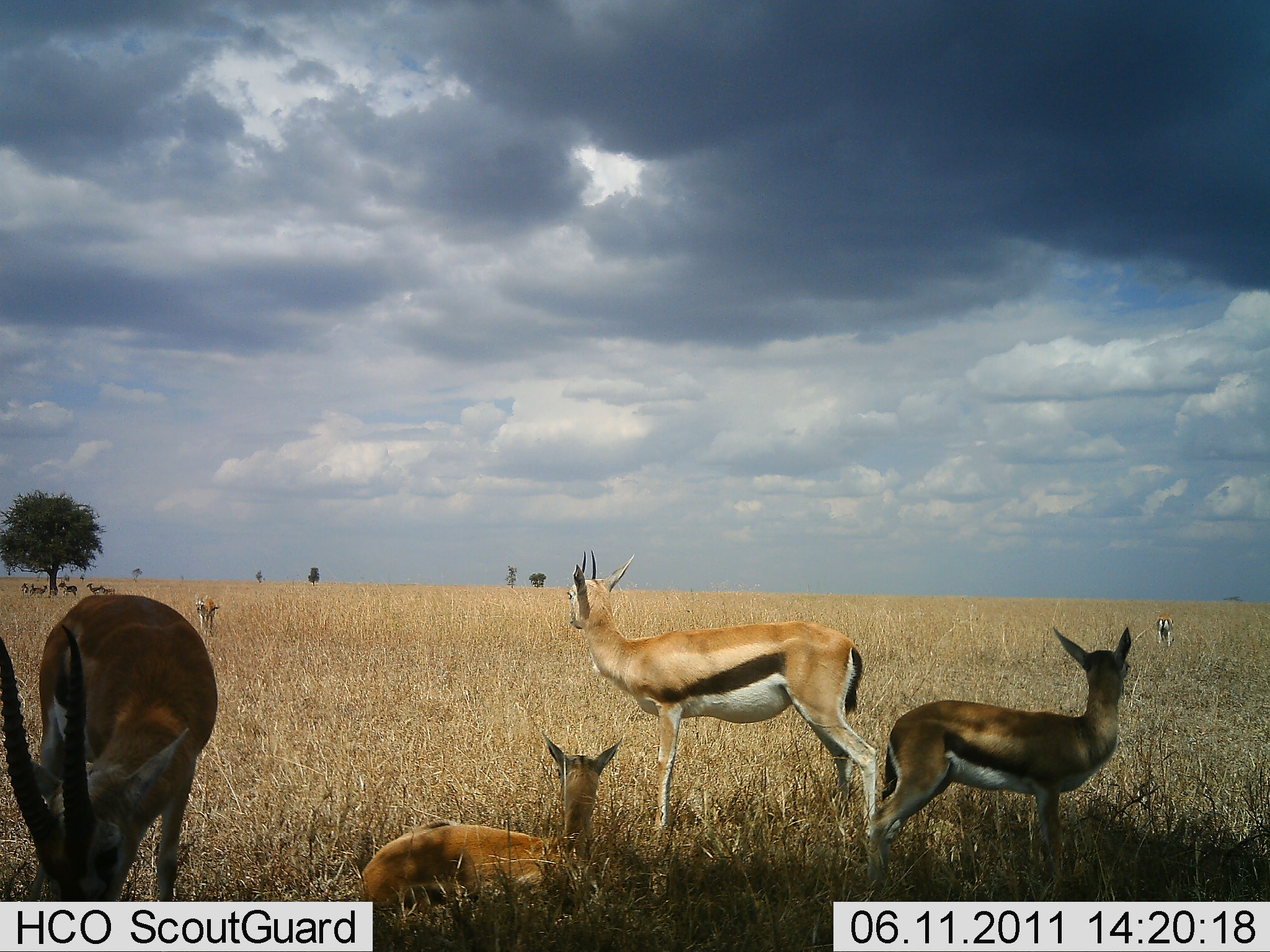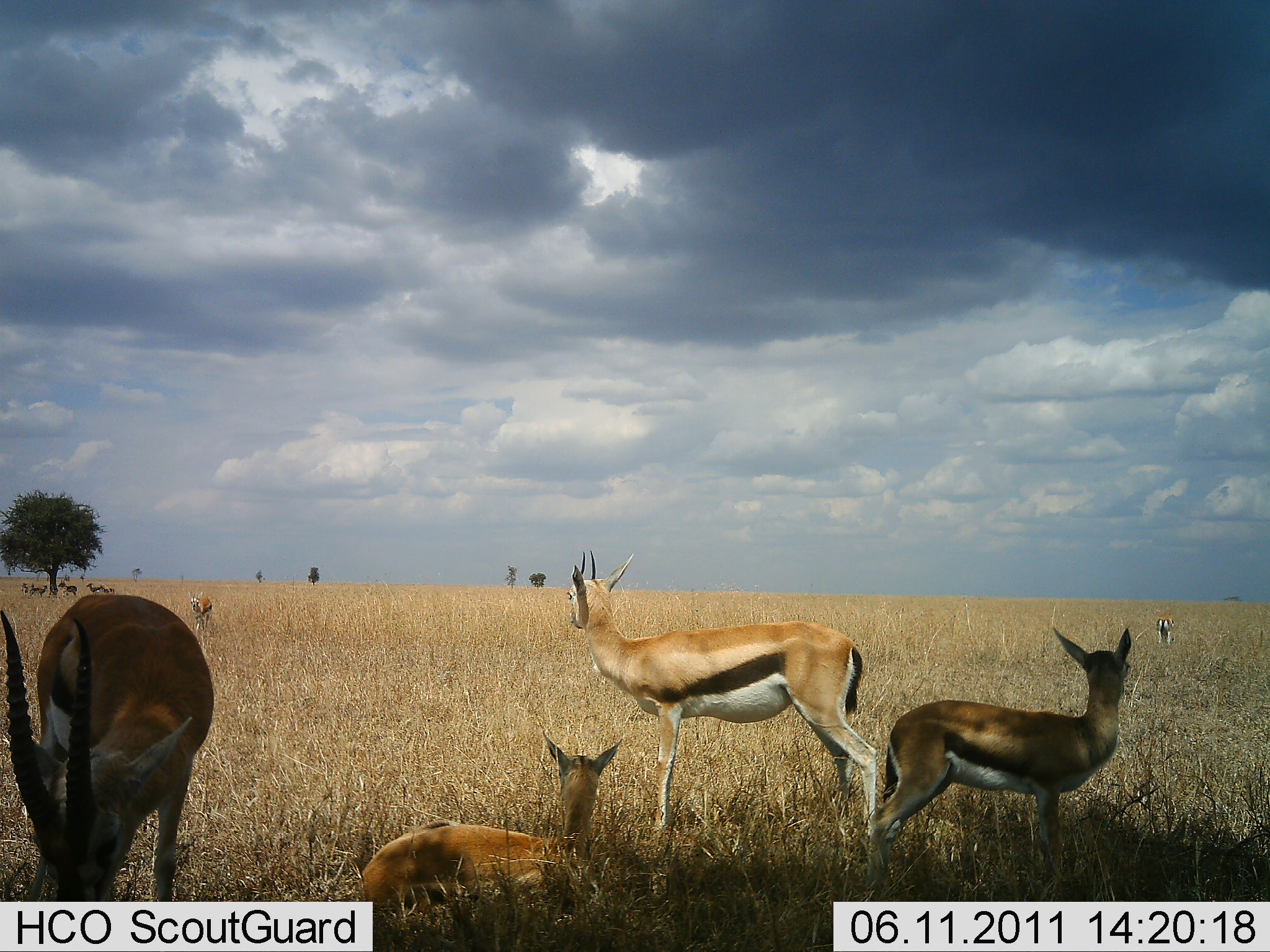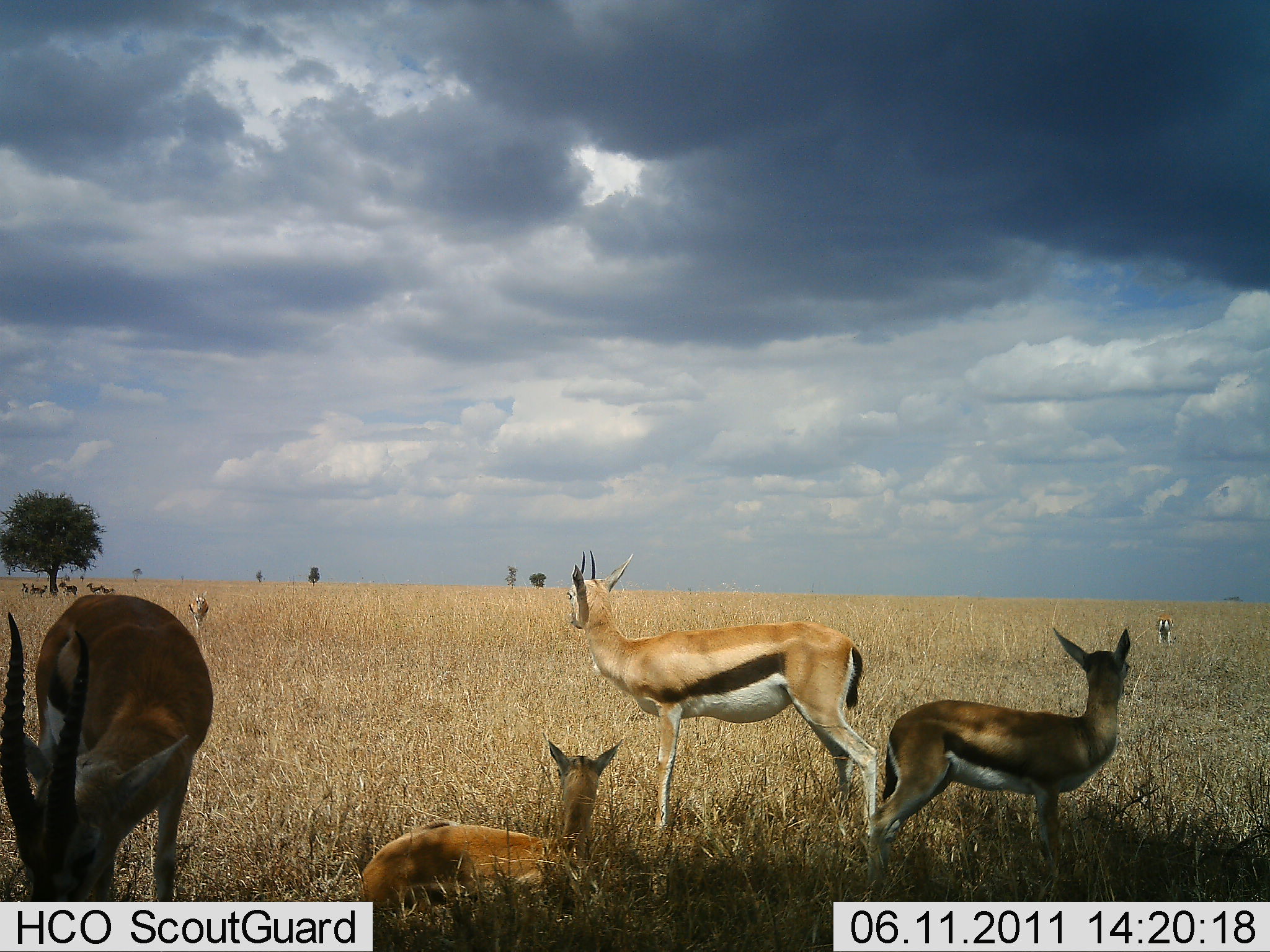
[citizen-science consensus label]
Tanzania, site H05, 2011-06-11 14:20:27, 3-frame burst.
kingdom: Animalia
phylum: Chordata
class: Mammalia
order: Artiodactyla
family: Bovidae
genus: Eudorcas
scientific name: Eudorcas thomsonii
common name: thomson's gazelle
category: gazellethomsons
Gazellethomsons (thomson's gazelle) (Eudorcas thomsonii), count 6. Behavior (volunteer vote fractions): standing 92%, resting 100%, moving 17%, interacting 0%. Young present (vote fraction): 8%. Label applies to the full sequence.